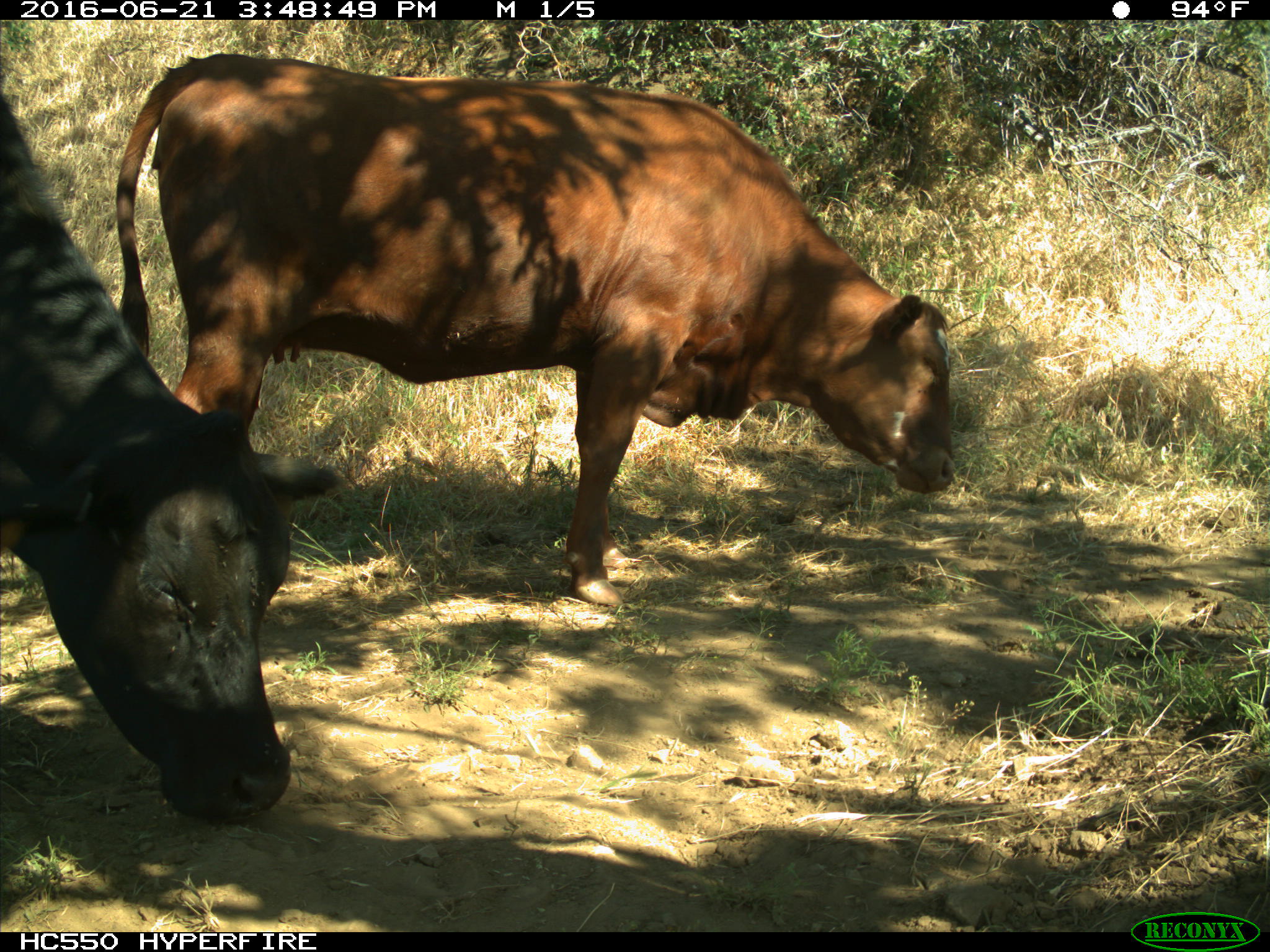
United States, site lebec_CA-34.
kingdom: Animalia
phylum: Chordata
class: Mammalia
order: Artiodactyla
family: Bovidae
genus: Bos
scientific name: Bos taurus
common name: domestic cow